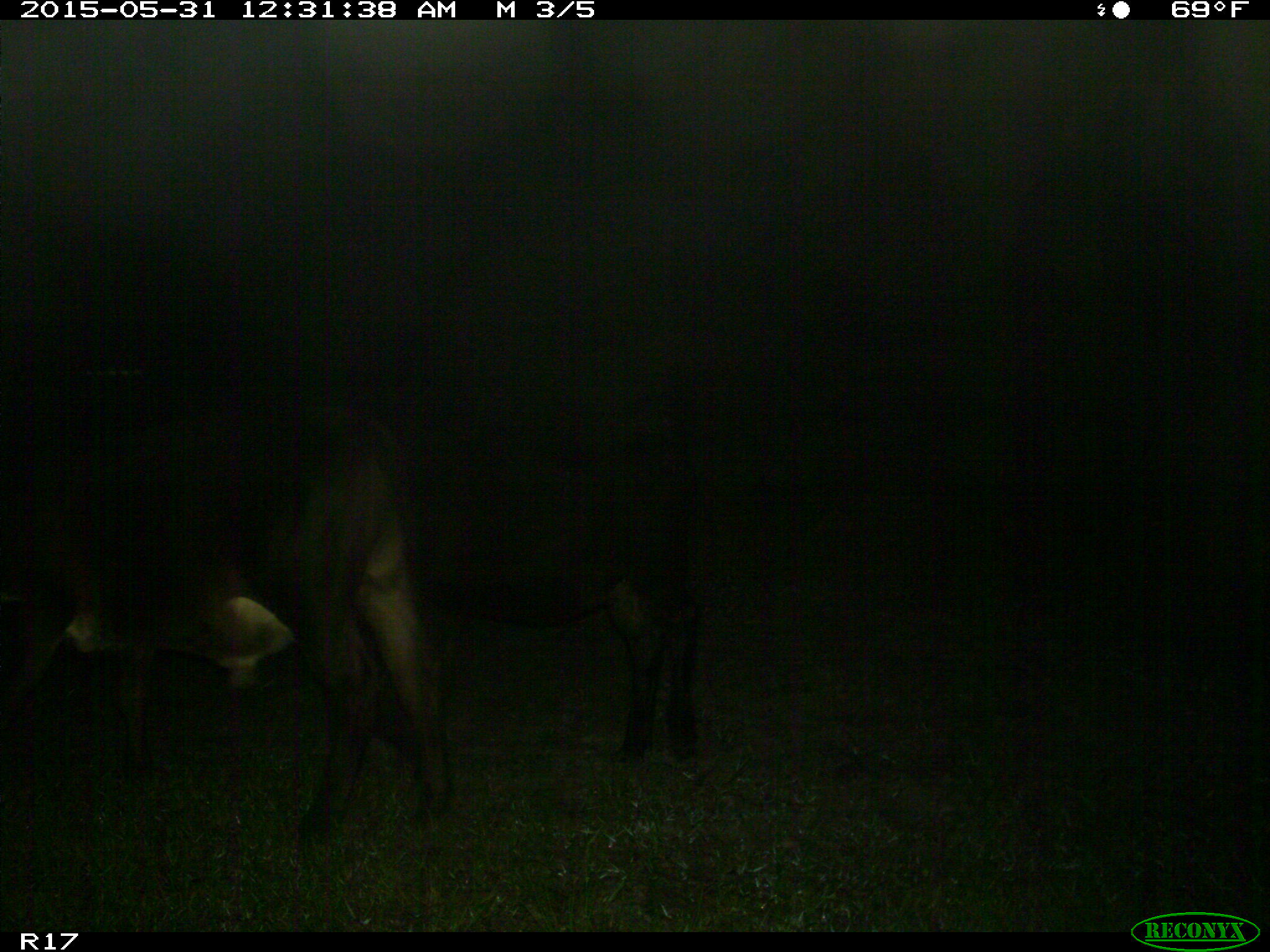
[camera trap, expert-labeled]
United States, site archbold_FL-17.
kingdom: Animalia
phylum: Chordata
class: Mammalia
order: Artiodactyla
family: Bovidae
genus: Bos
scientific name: Bos taurus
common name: domestic cow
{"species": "Bos taurus (domestic cow)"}